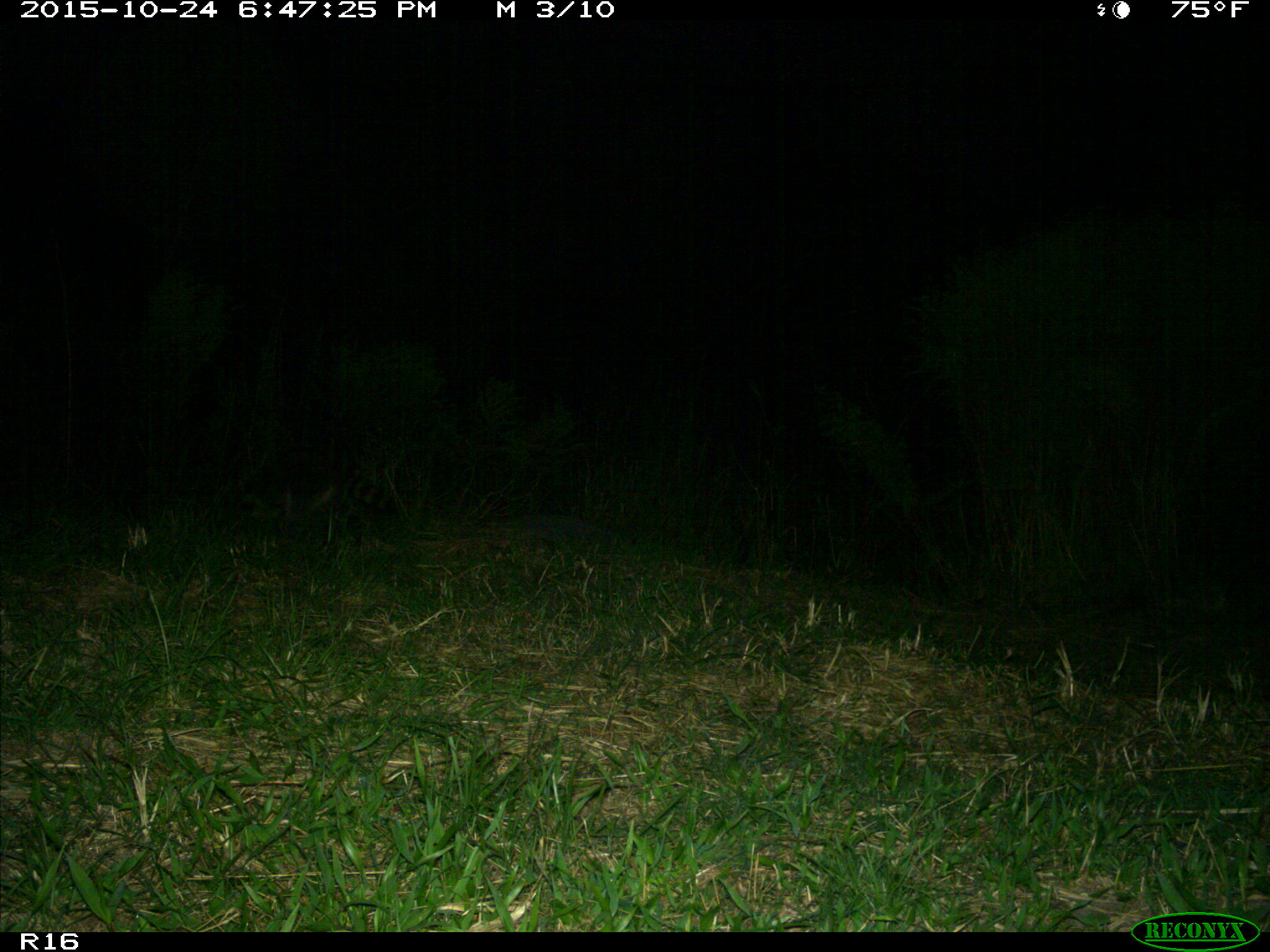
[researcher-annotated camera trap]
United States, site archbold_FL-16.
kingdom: Animalia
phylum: Chordata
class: Mammalia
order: Carnivora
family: Procyonidae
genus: Procyon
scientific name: Procyon lotor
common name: common raccoon